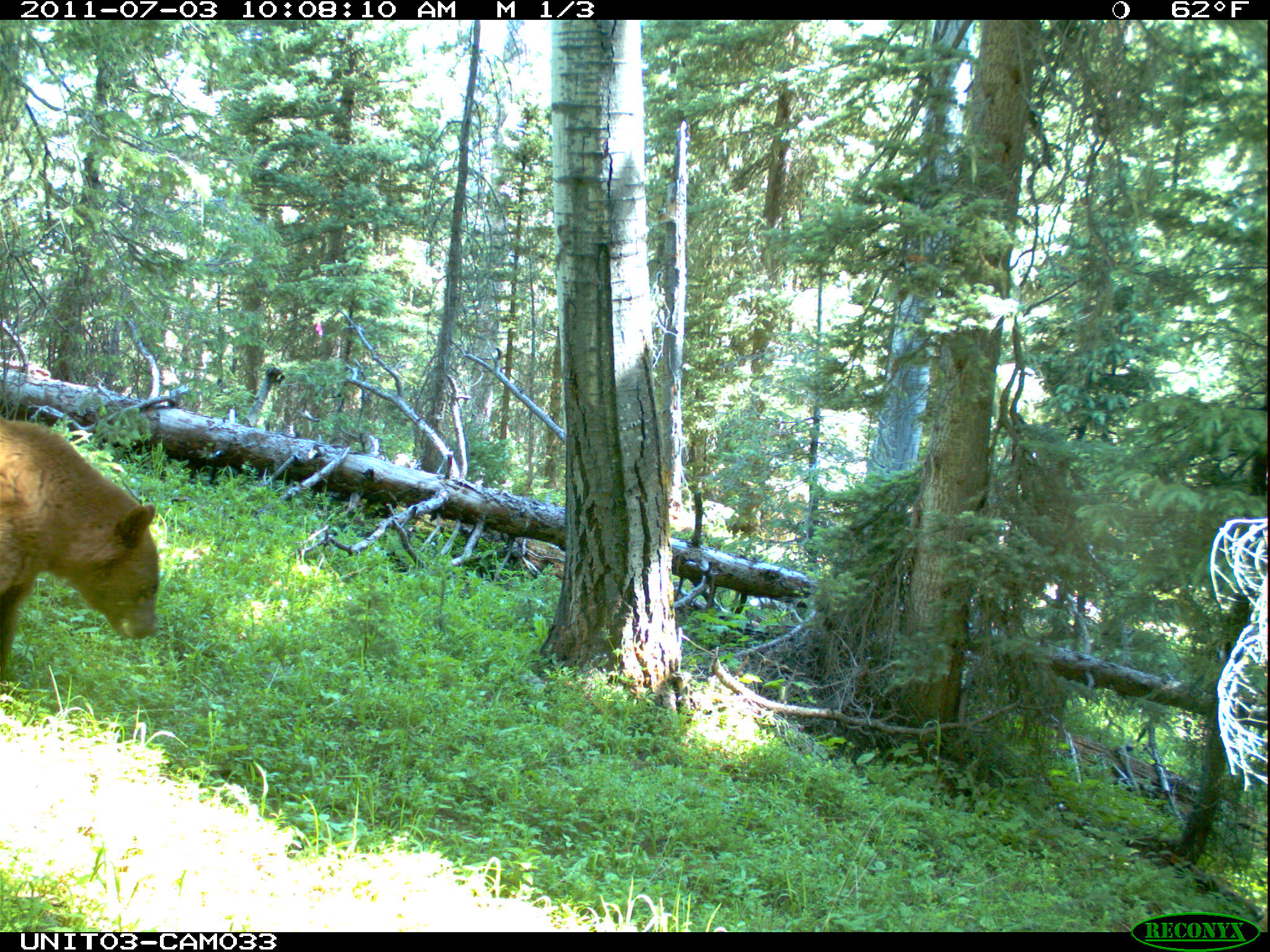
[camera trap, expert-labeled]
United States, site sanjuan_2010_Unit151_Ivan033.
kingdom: Animalia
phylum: Chordata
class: Mammalia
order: Carnivora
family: Ursidae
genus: Ursus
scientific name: Ursus americanus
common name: american black bear